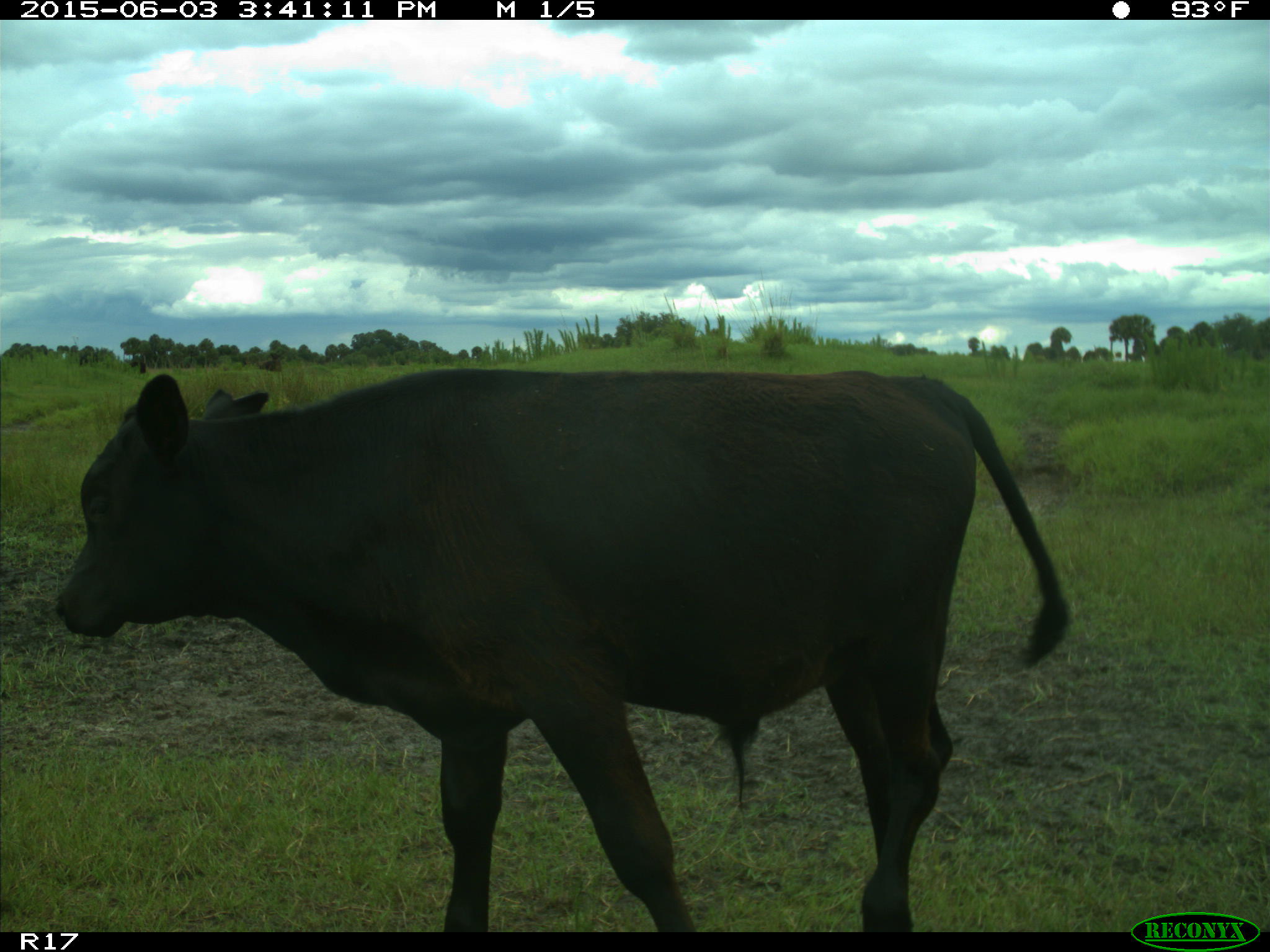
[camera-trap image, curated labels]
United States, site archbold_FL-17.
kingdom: Animalia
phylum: Chordata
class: Mammalia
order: Artiodactyla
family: Bovidae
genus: Bos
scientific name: Bos taurus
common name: domestic cow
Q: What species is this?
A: Bos taurus (domestic cow).